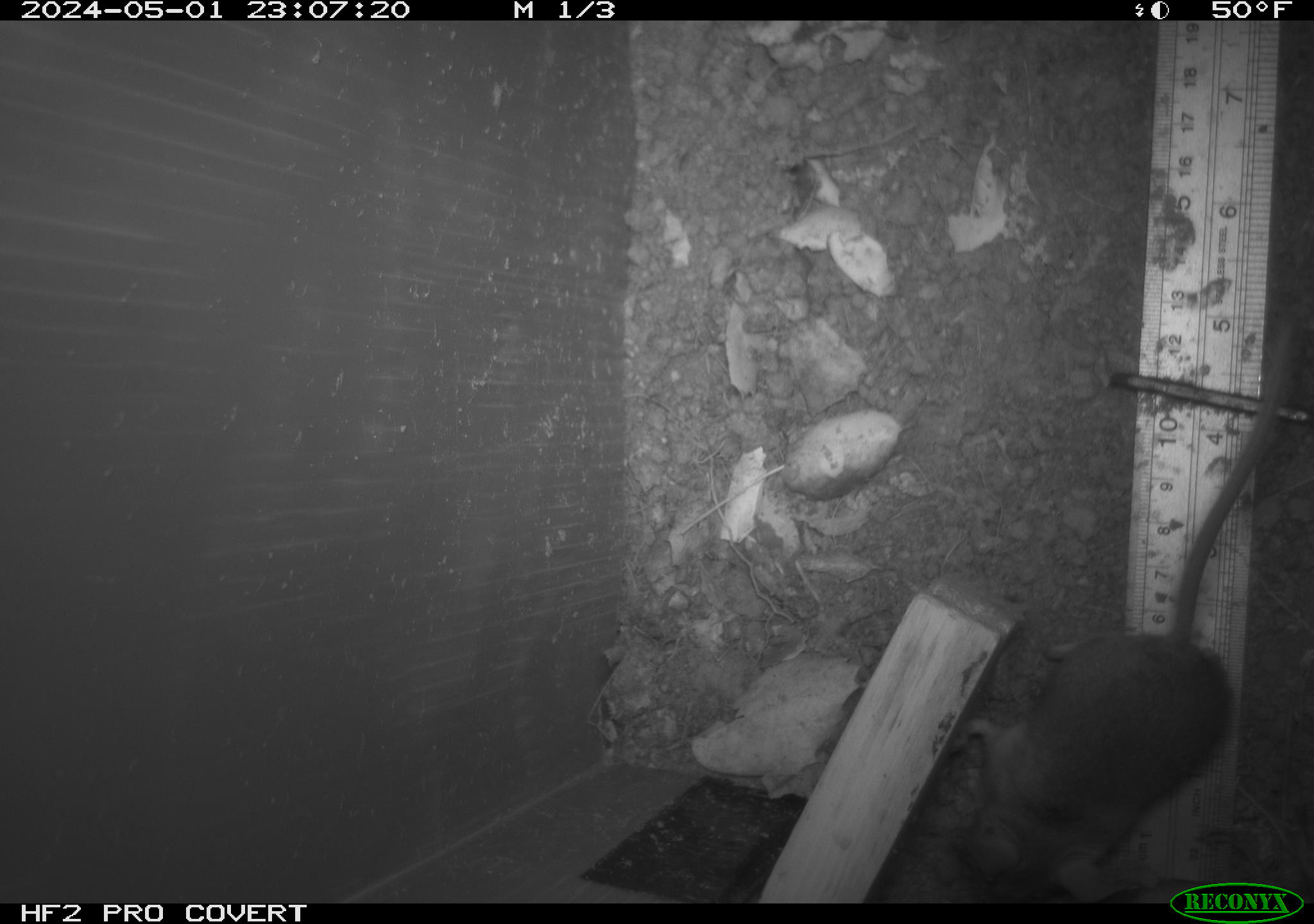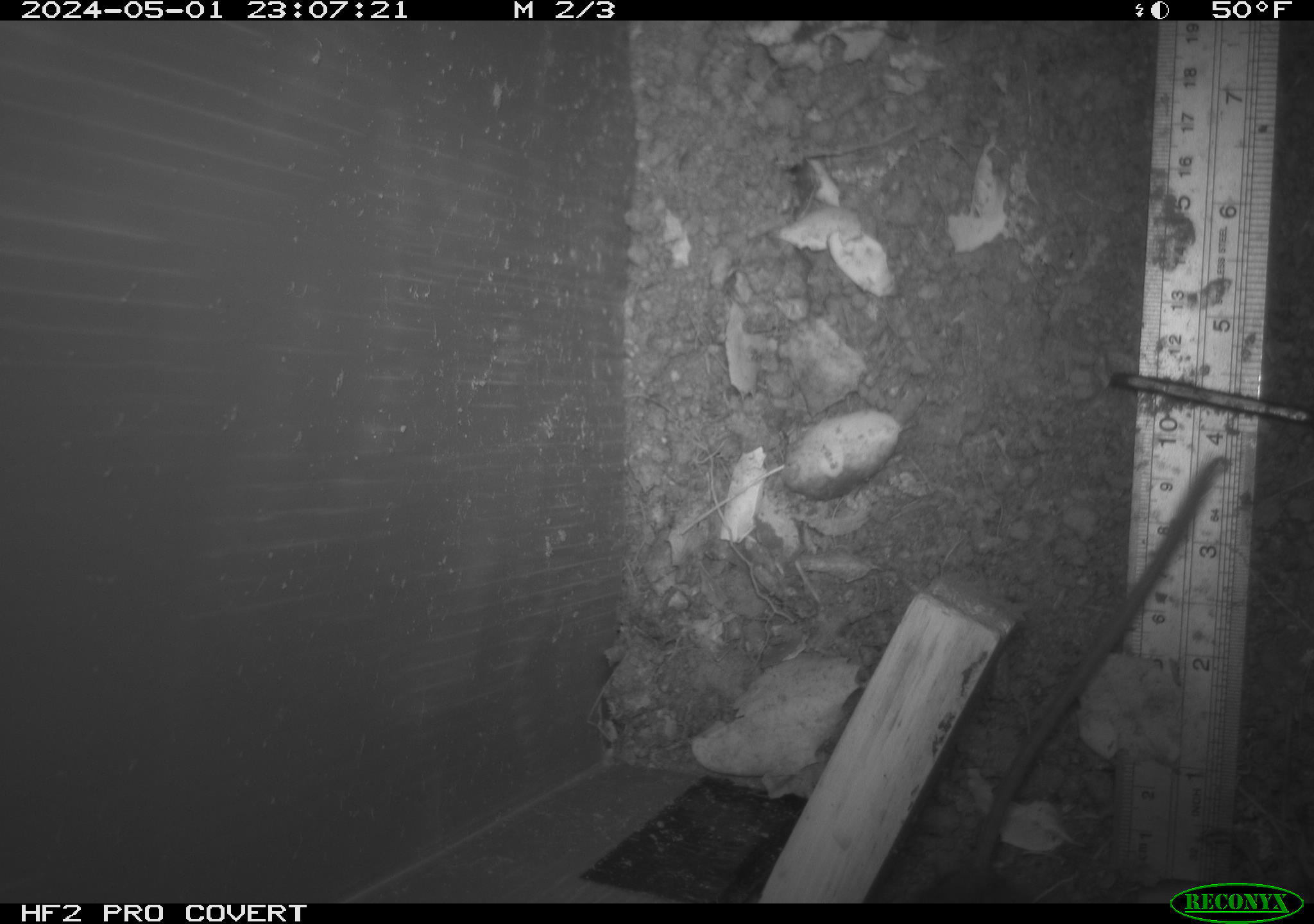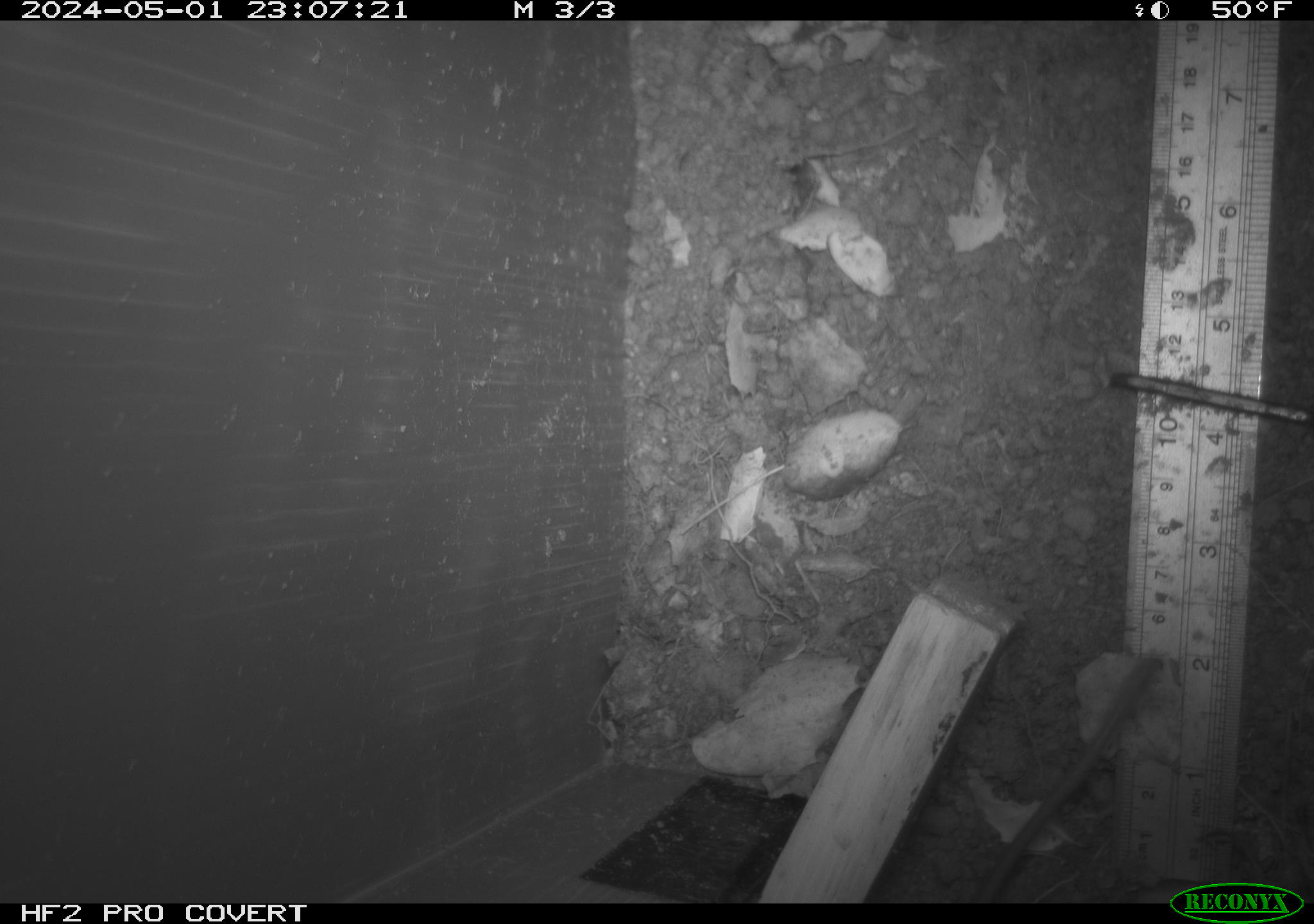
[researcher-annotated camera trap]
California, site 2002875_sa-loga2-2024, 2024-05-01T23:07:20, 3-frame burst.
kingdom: Animalia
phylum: Chordata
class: Mammalia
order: Rodentia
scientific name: Rodentia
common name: rodent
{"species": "rodent (Rodentia)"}